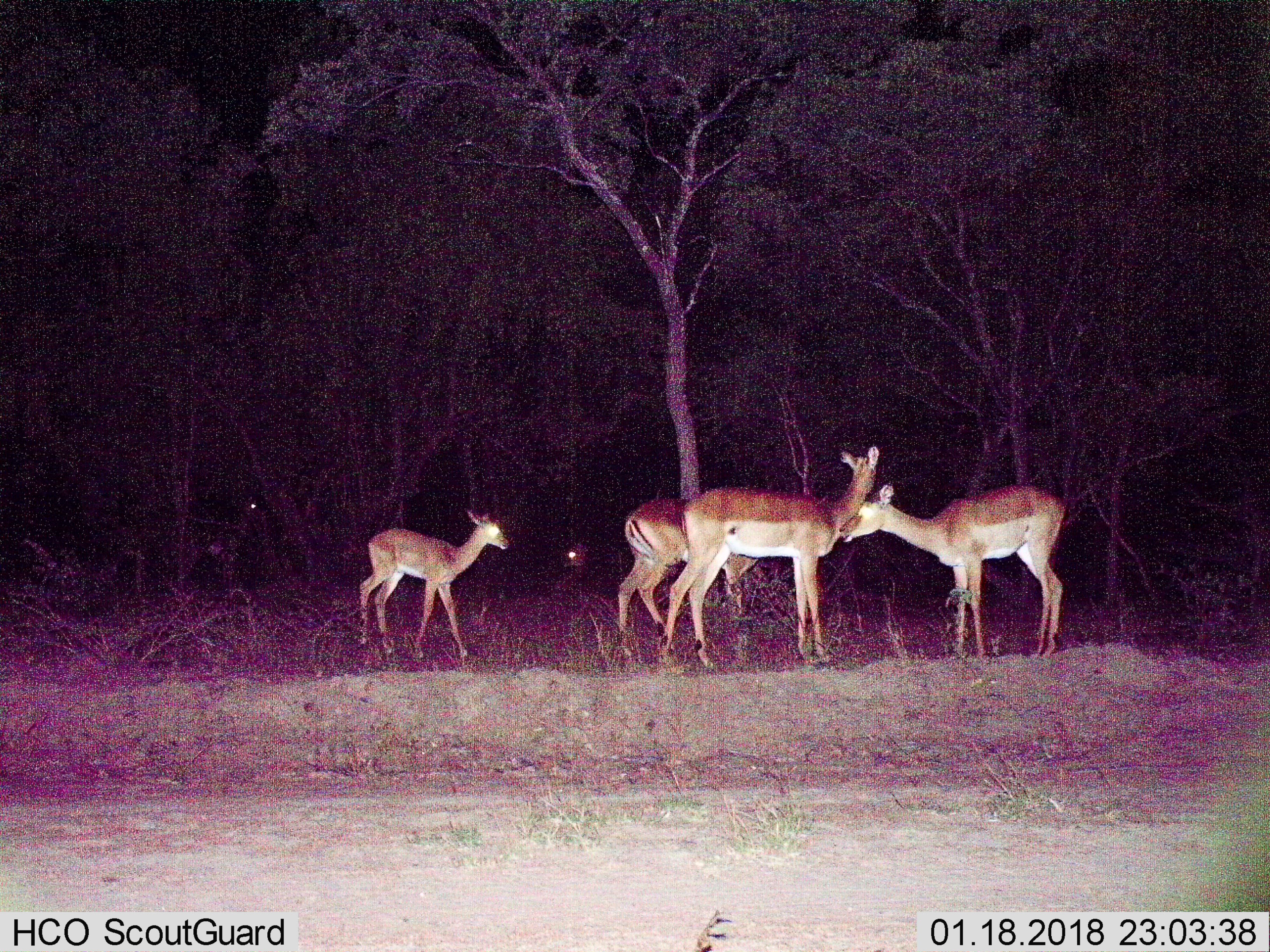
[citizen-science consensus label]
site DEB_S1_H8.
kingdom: Animalia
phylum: Chordata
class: Mammalia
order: Artiodactyla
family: Bovidae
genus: Aepyceros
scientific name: Aepyceros melampus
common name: impala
Impala (Aepyceros melampus), count 6. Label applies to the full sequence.